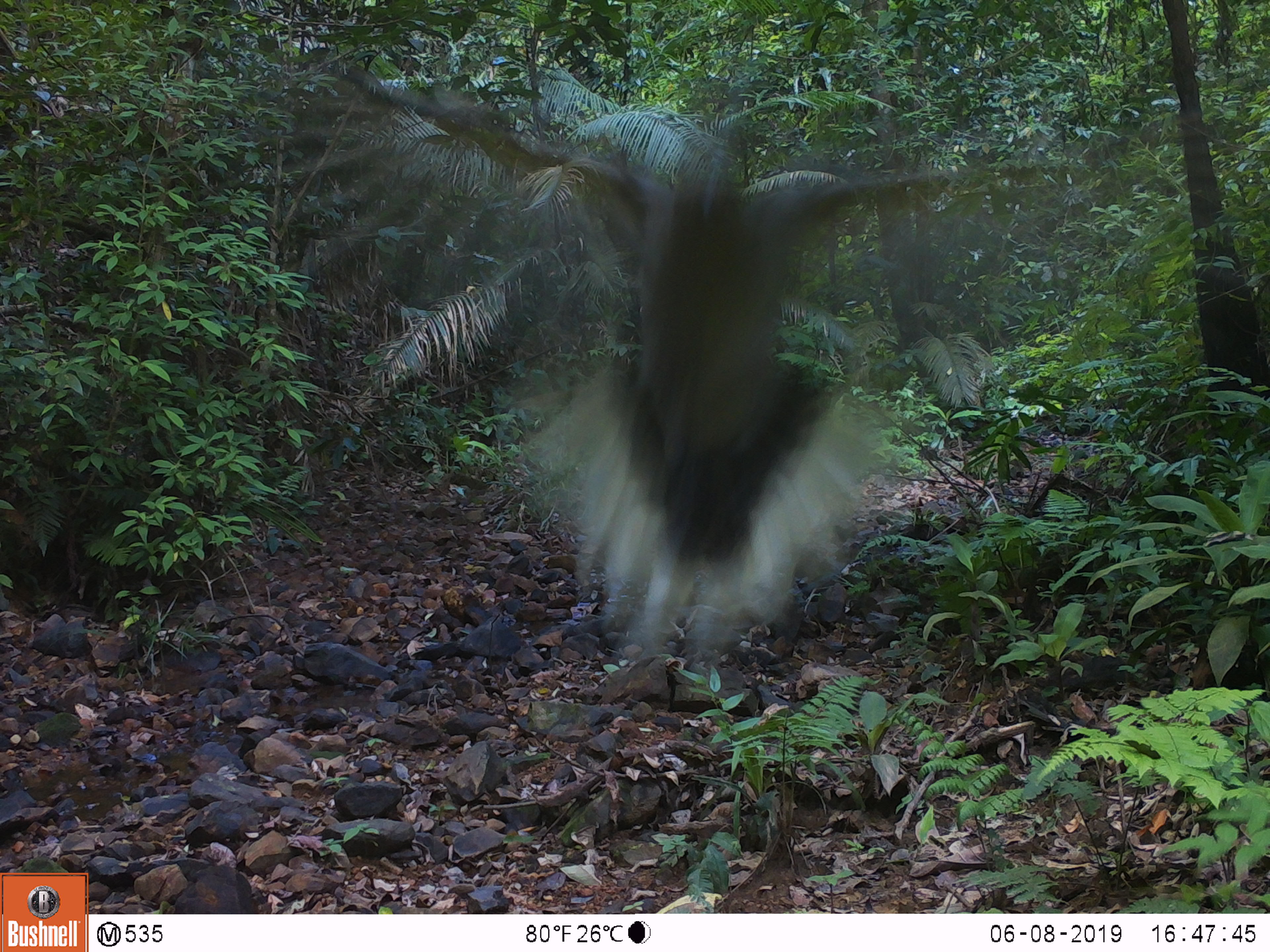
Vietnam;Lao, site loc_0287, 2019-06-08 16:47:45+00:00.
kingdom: Animalia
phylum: Chordata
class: Aves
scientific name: Aves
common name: bird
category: unidentified bird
Unidentified bird (bird) (Aves). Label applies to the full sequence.